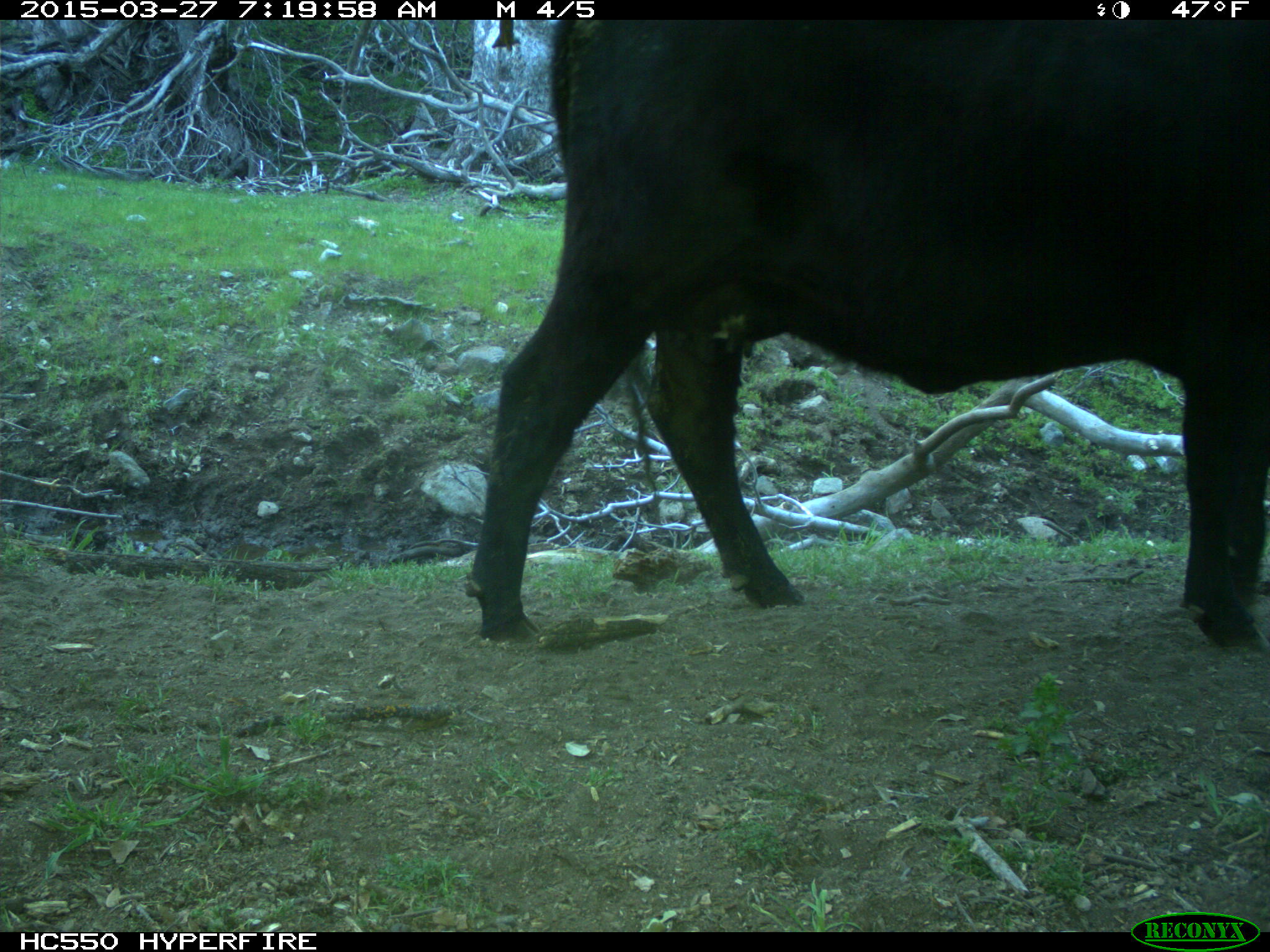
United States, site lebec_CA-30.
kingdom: Animalia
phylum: Chordata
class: Mammalia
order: Artiodactyla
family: Bovidae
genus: Bos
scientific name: Bos taurus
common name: domestic cow